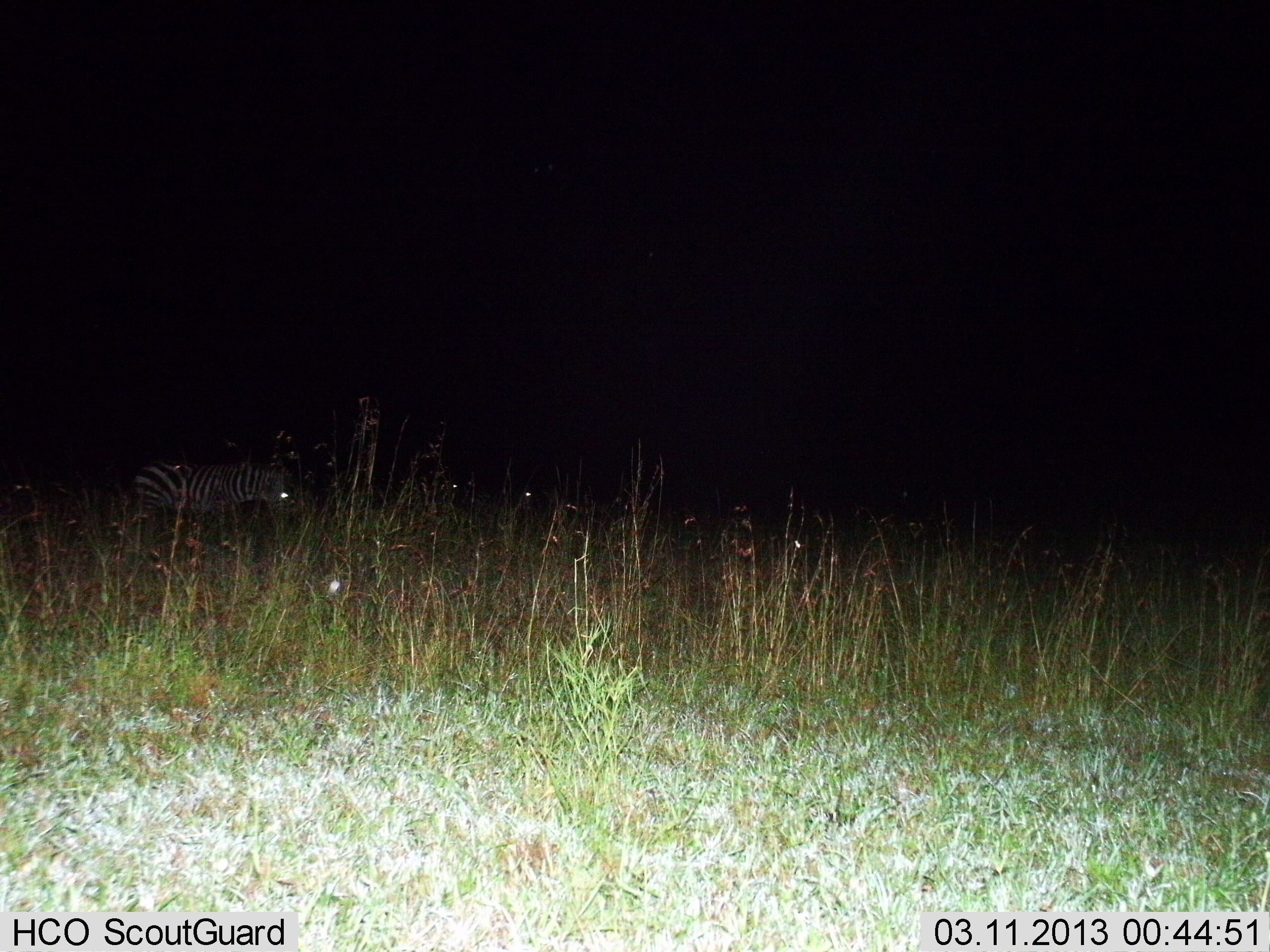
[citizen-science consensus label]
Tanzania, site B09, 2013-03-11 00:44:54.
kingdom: Animalia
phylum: Chordata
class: Mammalia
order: Perissodactyla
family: Equidae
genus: Equus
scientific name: Equus quagga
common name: plains zebra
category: zebra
Zebra (plains zebra) (Equus quagga), count 1. Behavior (volunteer vote fractions): standing 52%, resting 4%, moving 22%, interacting 0%. Young present (vote fraction): 0%. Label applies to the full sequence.